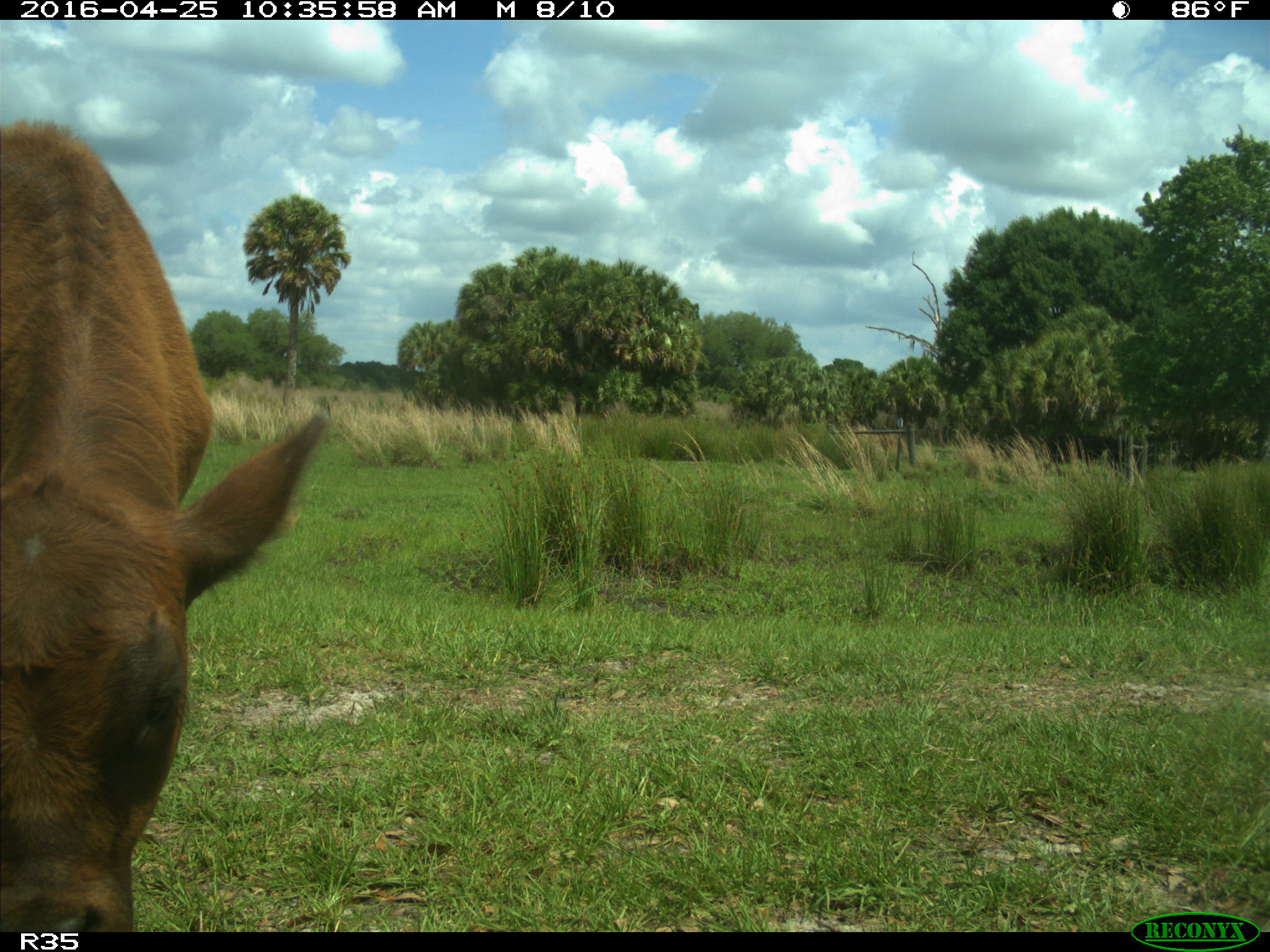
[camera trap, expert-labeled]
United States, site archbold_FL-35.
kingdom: Animalia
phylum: Chordata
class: Mammalia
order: Artiodactyla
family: Bovidae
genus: Bos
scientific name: Bos taurus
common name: domestic cow